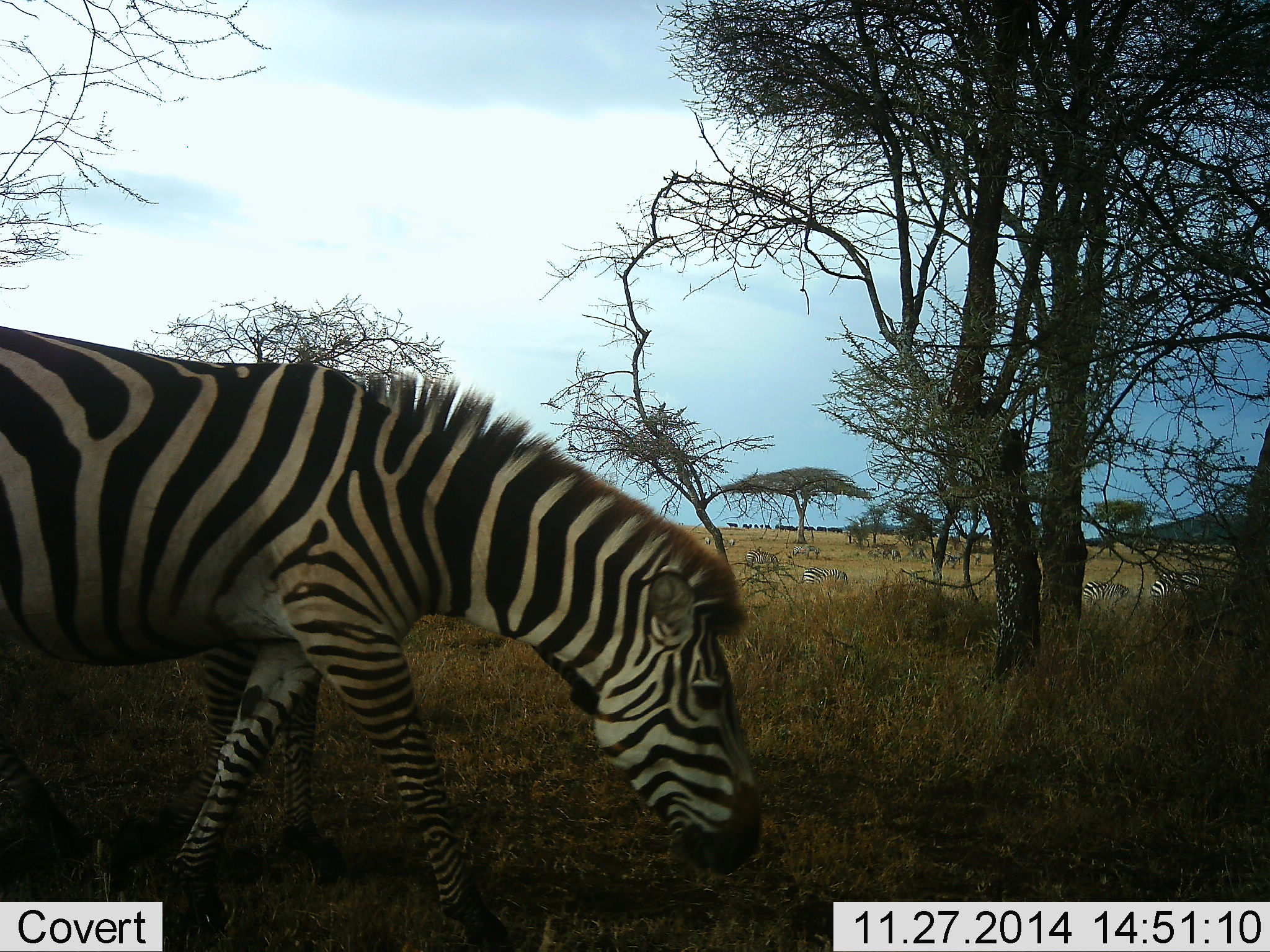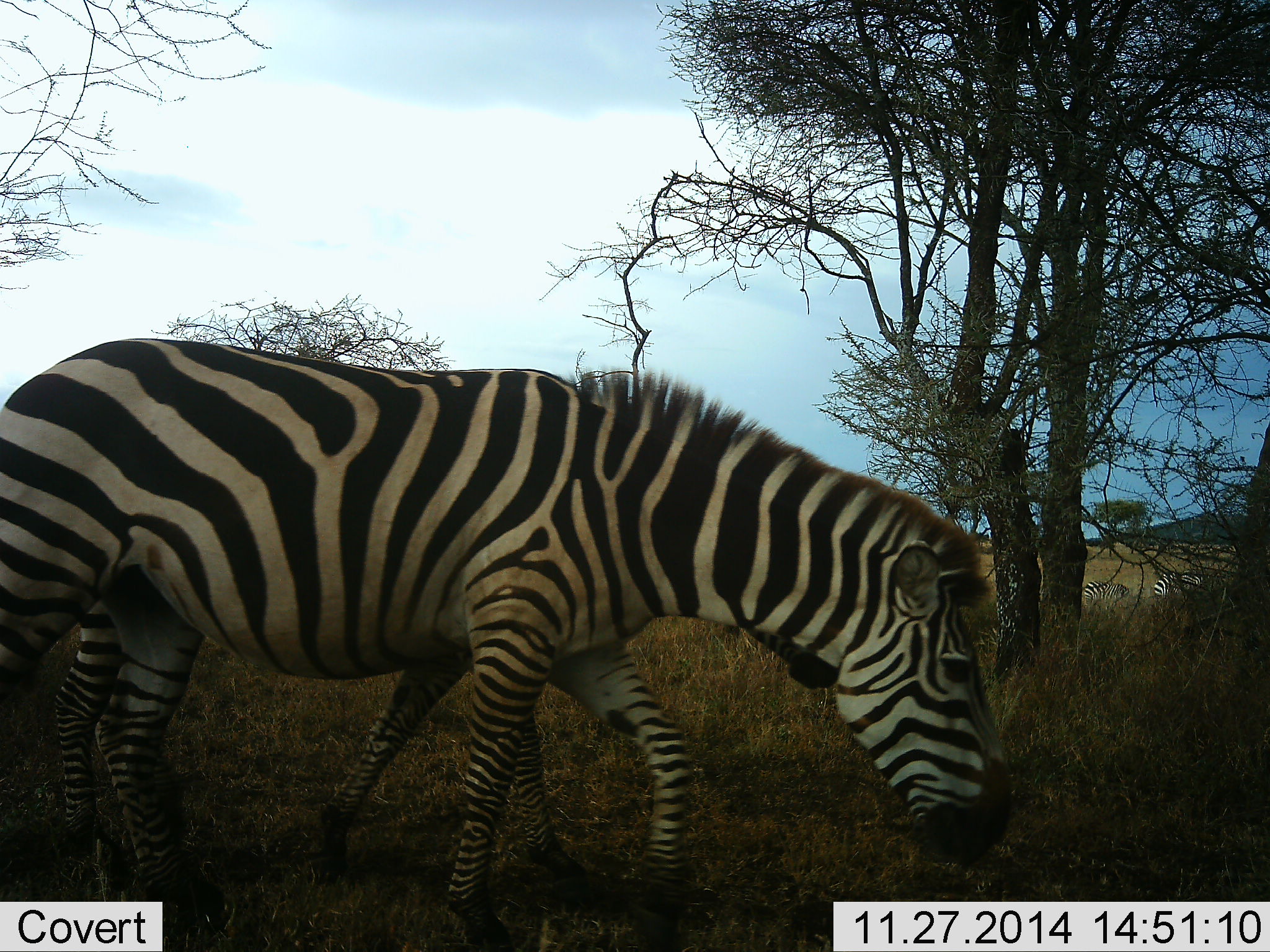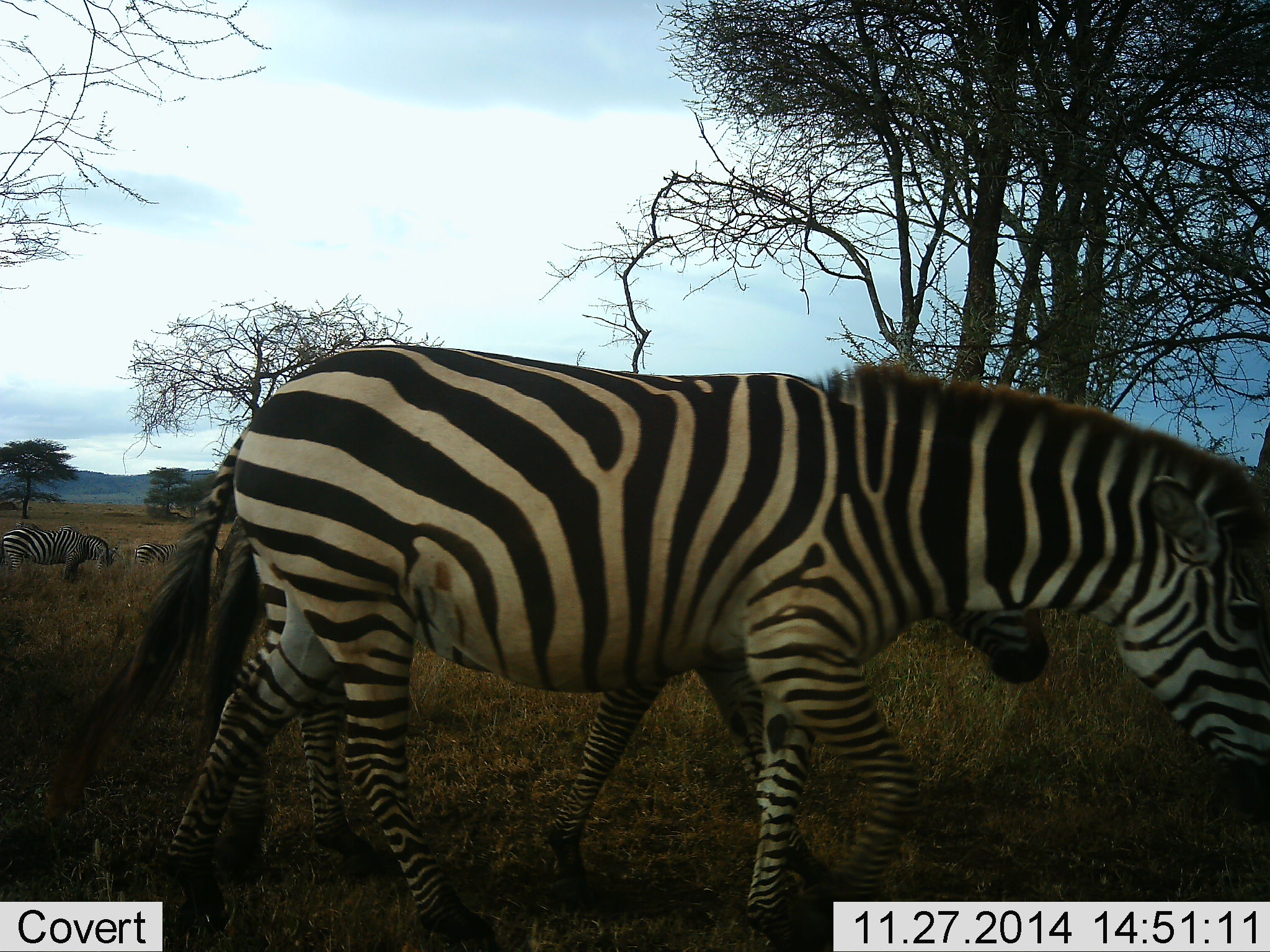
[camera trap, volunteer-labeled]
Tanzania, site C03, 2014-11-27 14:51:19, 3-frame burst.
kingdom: Animalia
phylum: Chordata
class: Mammalia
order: Perissodactyla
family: Equidae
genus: Equus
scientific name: Equus quagga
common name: plains zebra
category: zebra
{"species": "zebra (plains zebra) (Equus quagga)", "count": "4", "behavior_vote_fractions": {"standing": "36%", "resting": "18%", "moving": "73%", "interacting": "0%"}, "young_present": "27%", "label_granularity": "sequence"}